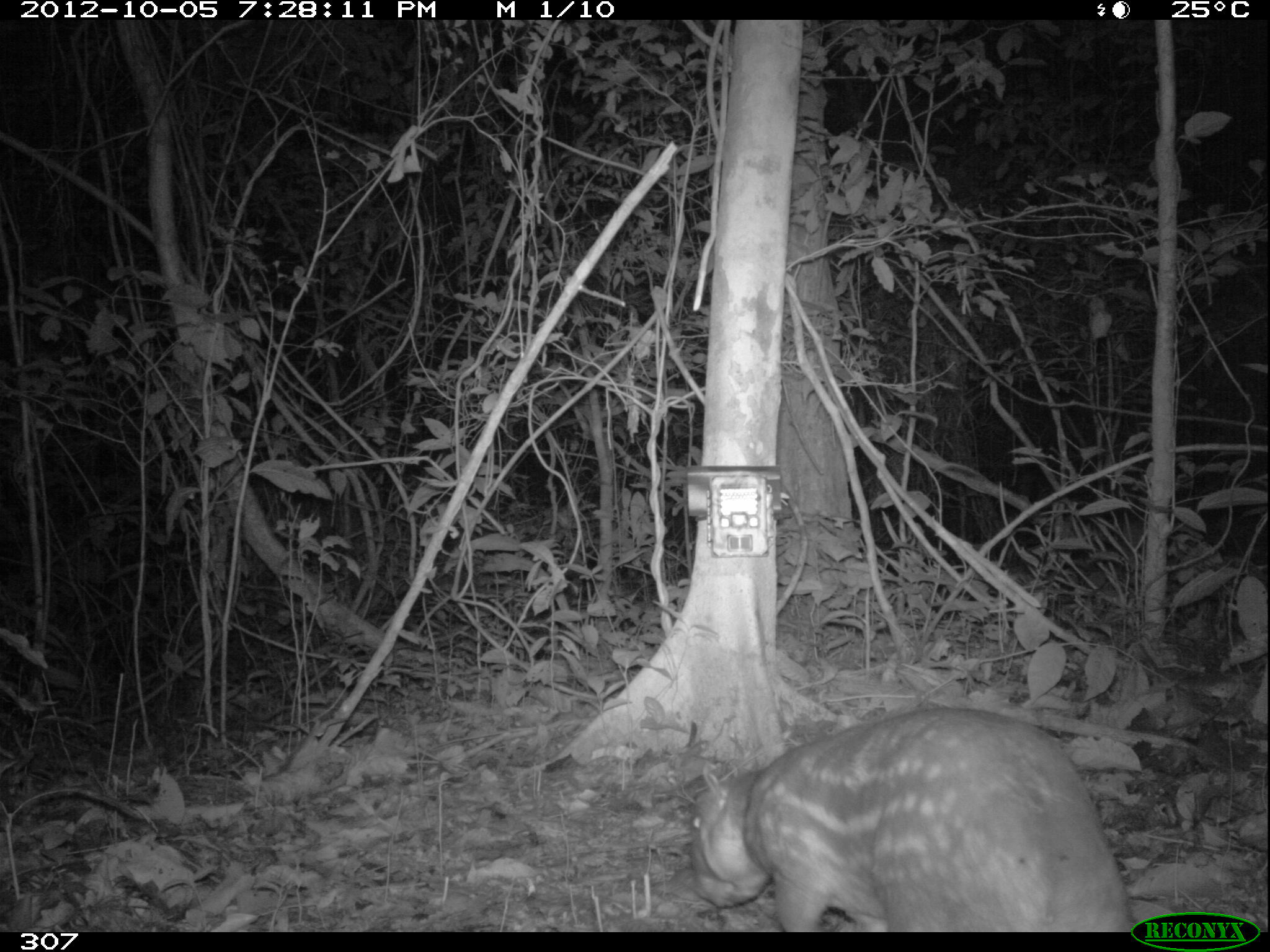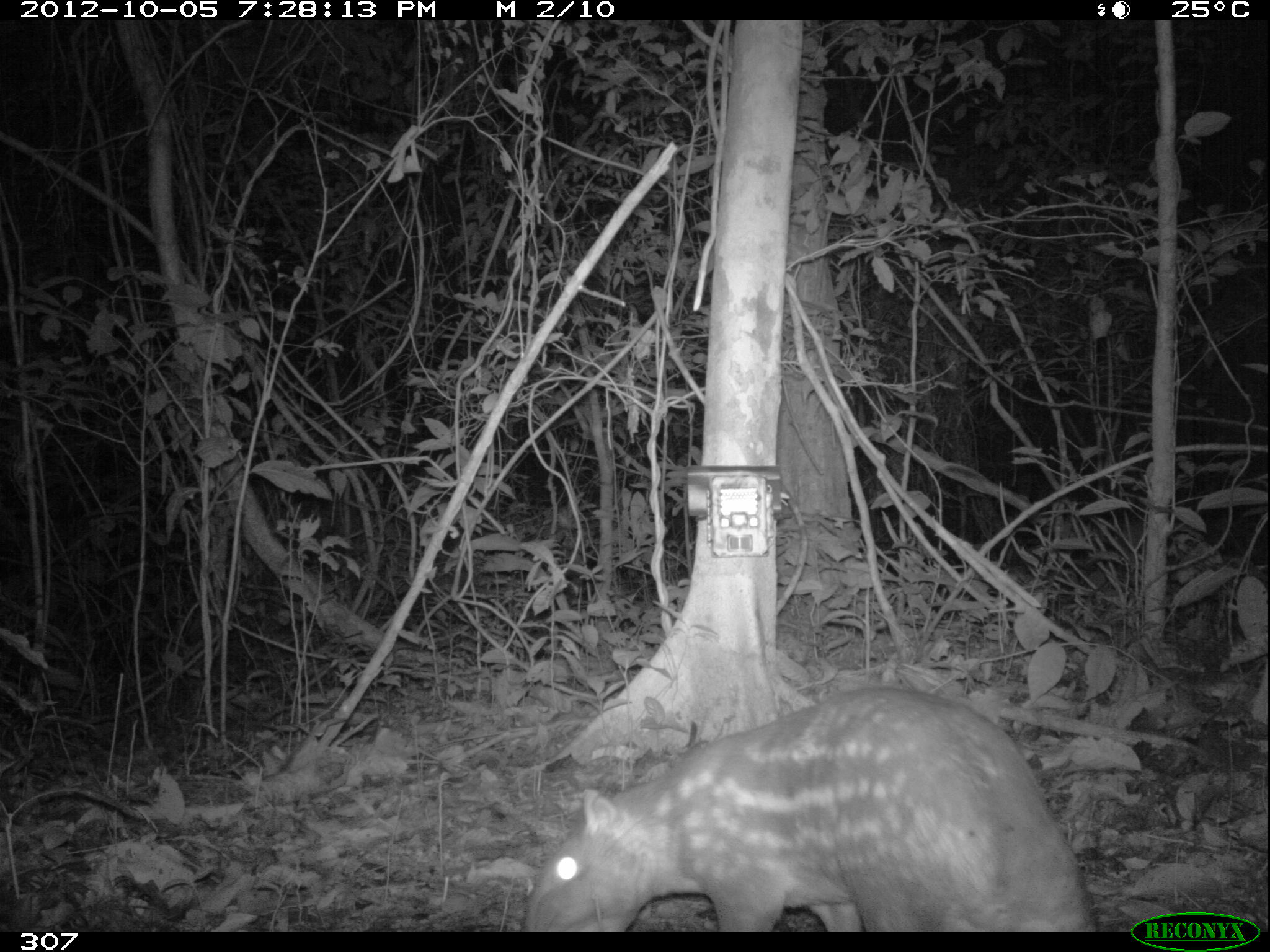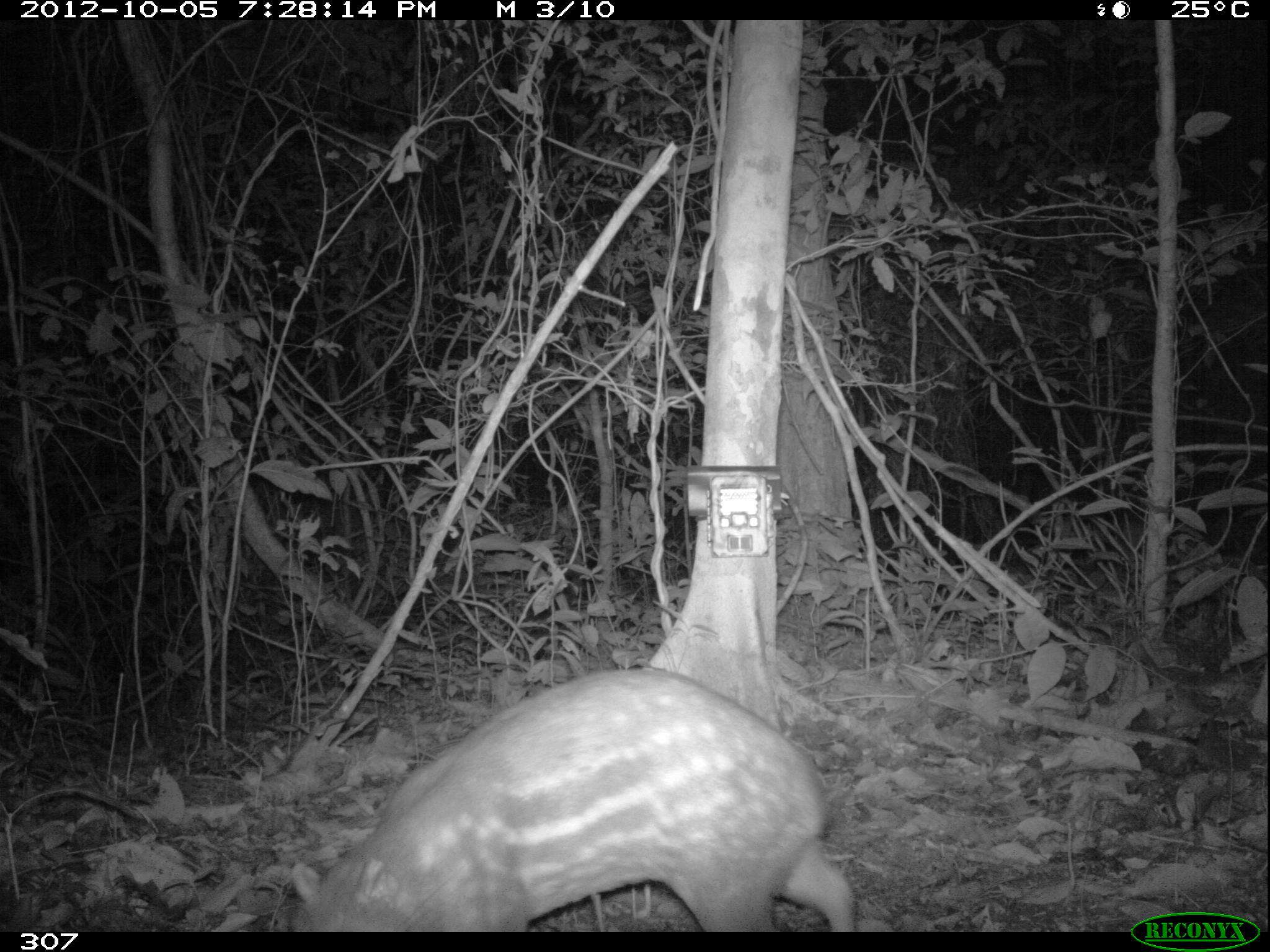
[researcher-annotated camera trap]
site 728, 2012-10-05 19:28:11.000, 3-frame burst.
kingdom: Animalia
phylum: Chordata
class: Mammalia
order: Rodentia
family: Cuniculidae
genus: Cuniculus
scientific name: Cuniculus paca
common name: spotted paca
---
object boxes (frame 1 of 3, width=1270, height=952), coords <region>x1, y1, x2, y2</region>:
cuniculus paca: <region>688, 704, 1131, 932</region>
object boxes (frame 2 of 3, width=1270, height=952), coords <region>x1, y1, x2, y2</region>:
cuniculus paca: <region>519, 683, 1095, 932</region>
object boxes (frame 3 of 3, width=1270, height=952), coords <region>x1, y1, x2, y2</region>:
cuniculus paca: <region>288, 667, 859, 932</region>